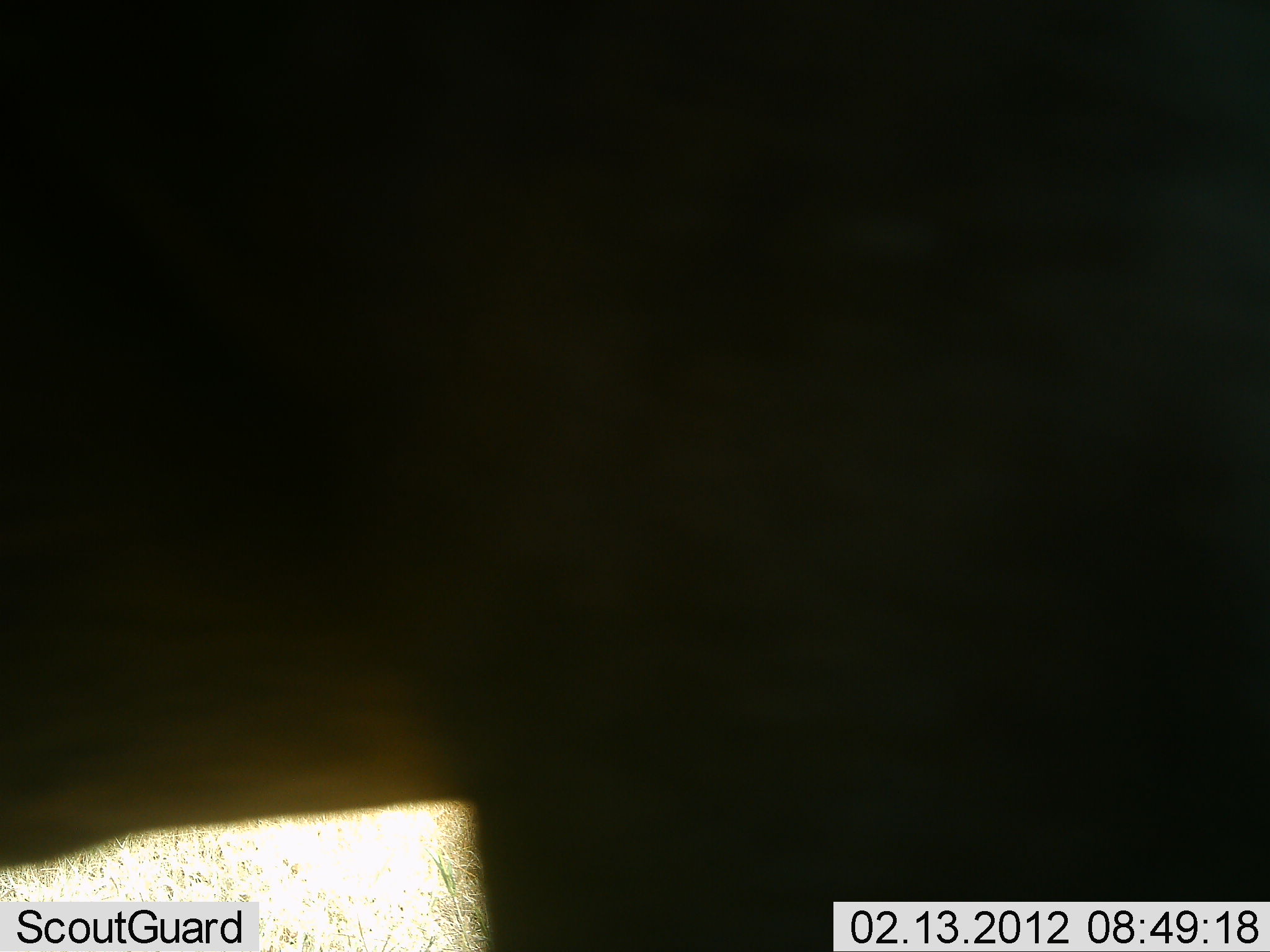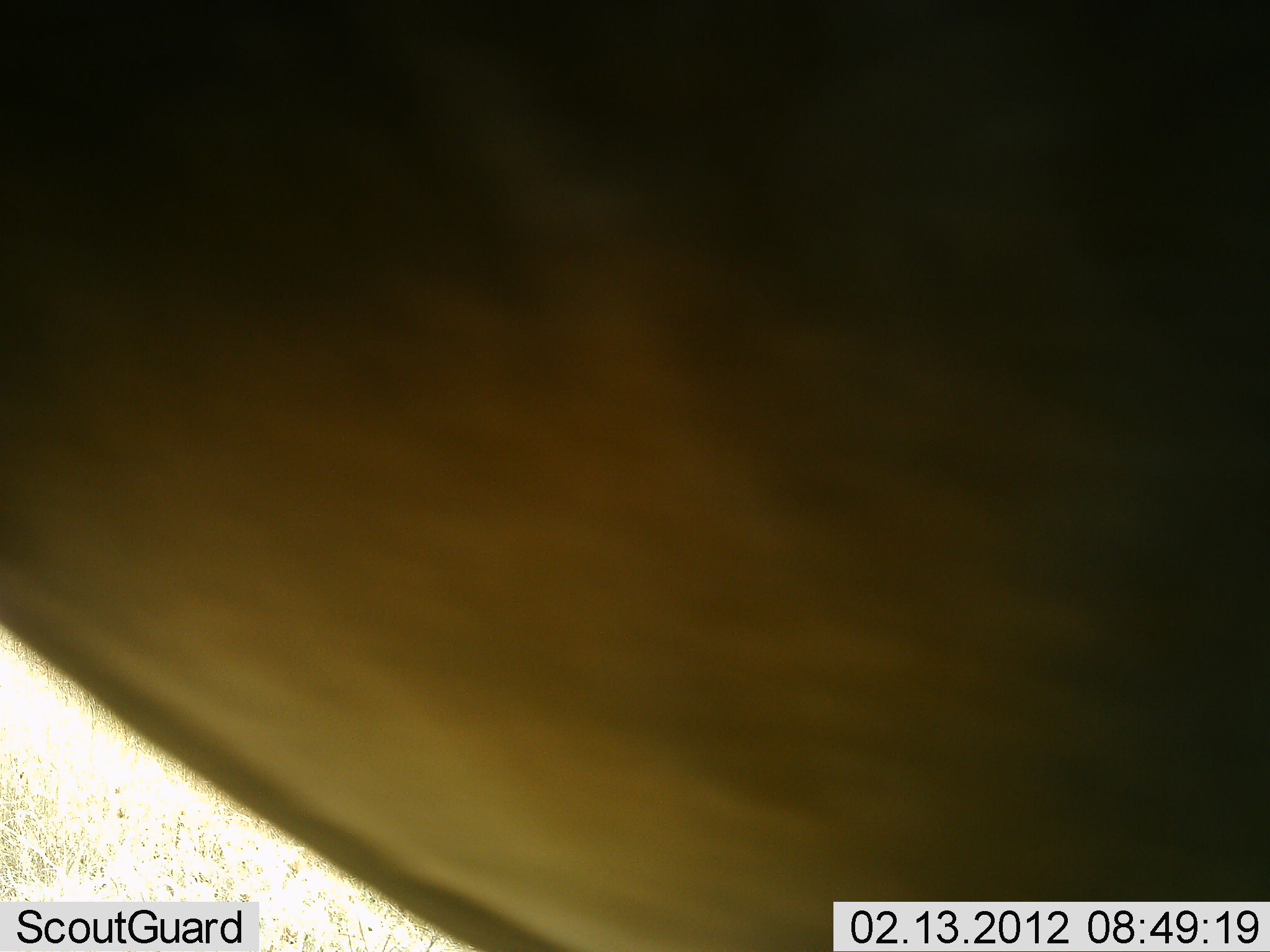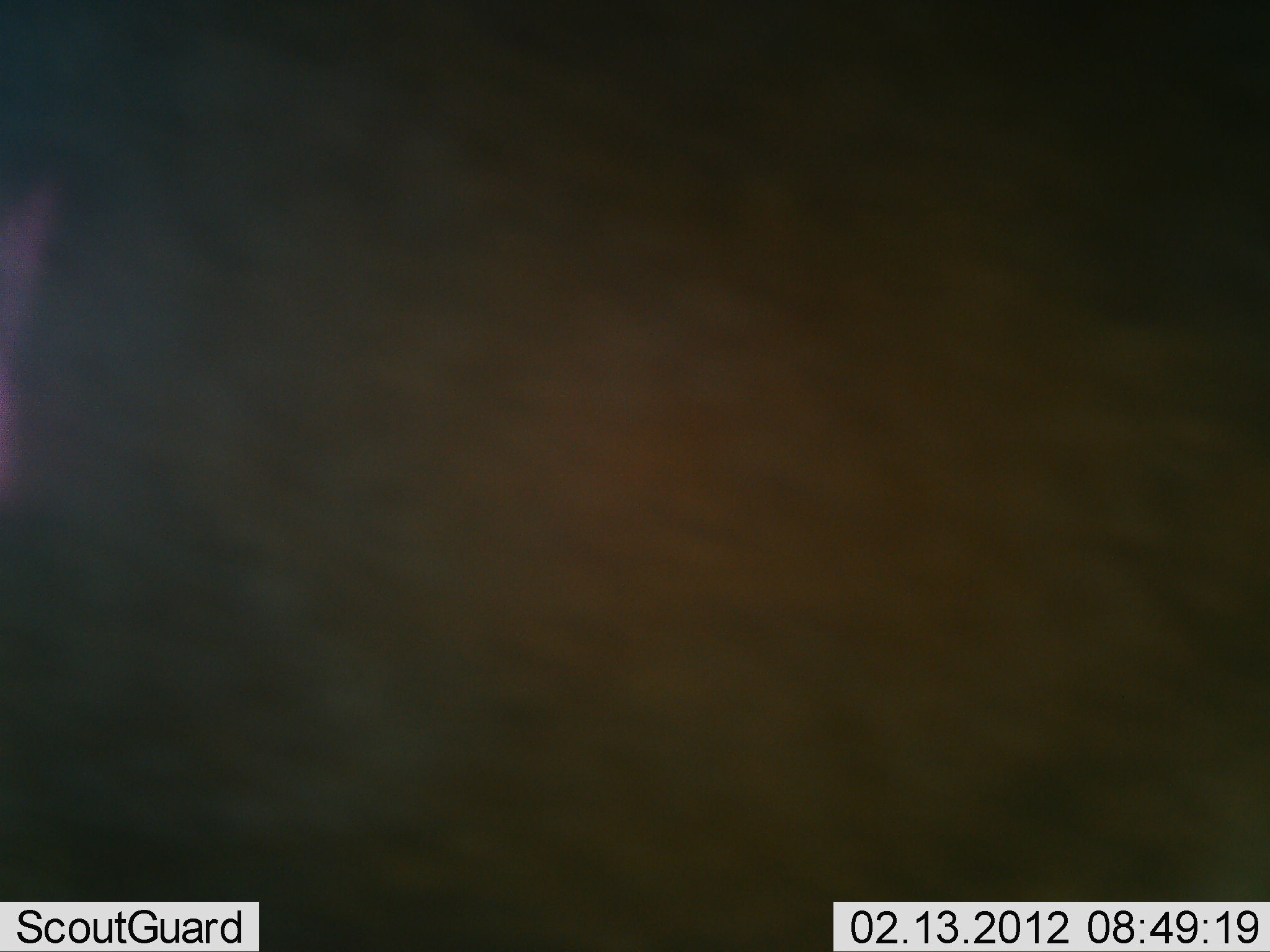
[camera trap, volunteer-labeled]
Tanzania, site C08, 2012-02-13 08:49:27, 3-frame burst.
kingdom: Animalia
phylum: Chordata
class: Mammalia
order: Artiodactyla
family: Bovidae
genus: Alcelaphus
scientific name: Alcelaphus buselaphus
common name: hartebeest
Hartebeest (Alcelaphus buselaphus), count 1. Behavior (volunteer vote fractions): standing 50%, resting 0%, moving 50%, interacting 0%. Young present (vote fraction): 0%. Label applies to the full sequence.